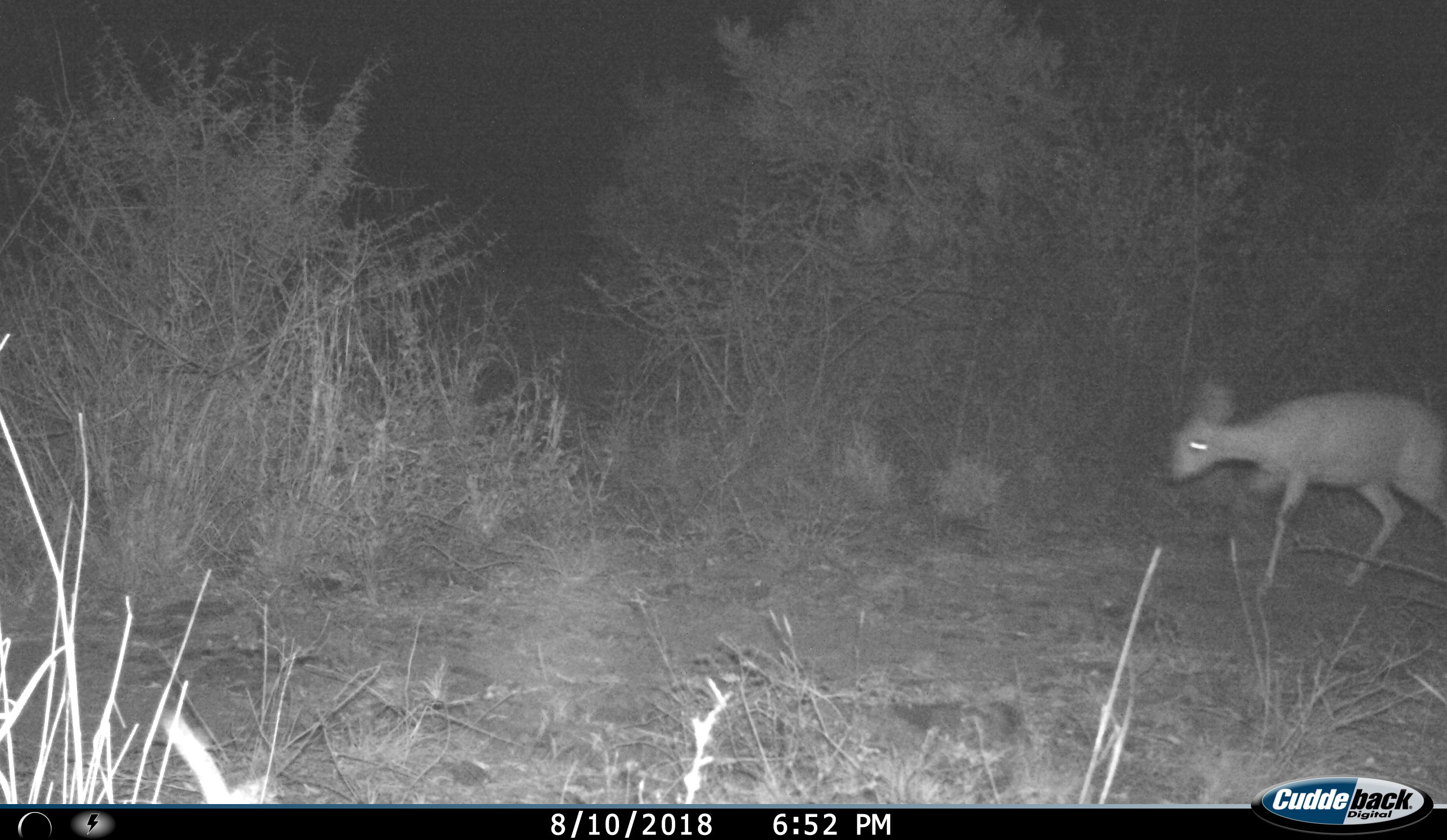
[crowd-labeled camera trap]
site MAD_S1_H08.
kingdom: Animalia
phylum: Chordata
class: Mammalia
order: Artiodactyla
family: Bovidae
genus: Raphicerus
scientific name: Raphicerus campestris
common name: steenbok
Steenbok (Raphicerus campestris), count 1. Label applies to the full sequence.